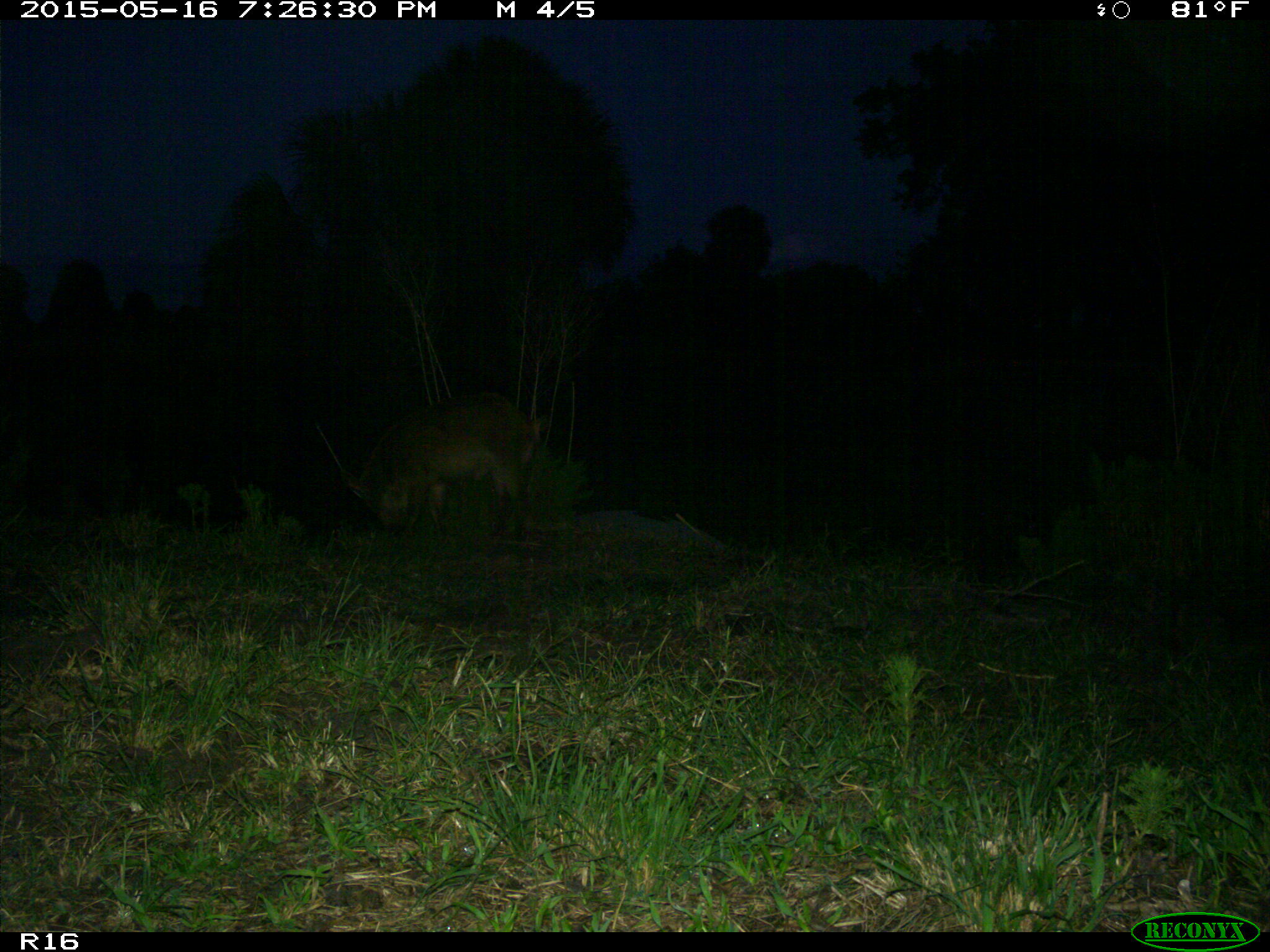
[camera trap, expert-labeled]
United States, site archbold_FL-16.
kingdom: Animalia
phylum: Chordata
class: Mammalia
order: Artiodactyla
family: Suidae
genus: Sus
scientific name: Sus scrofa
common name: wild boar